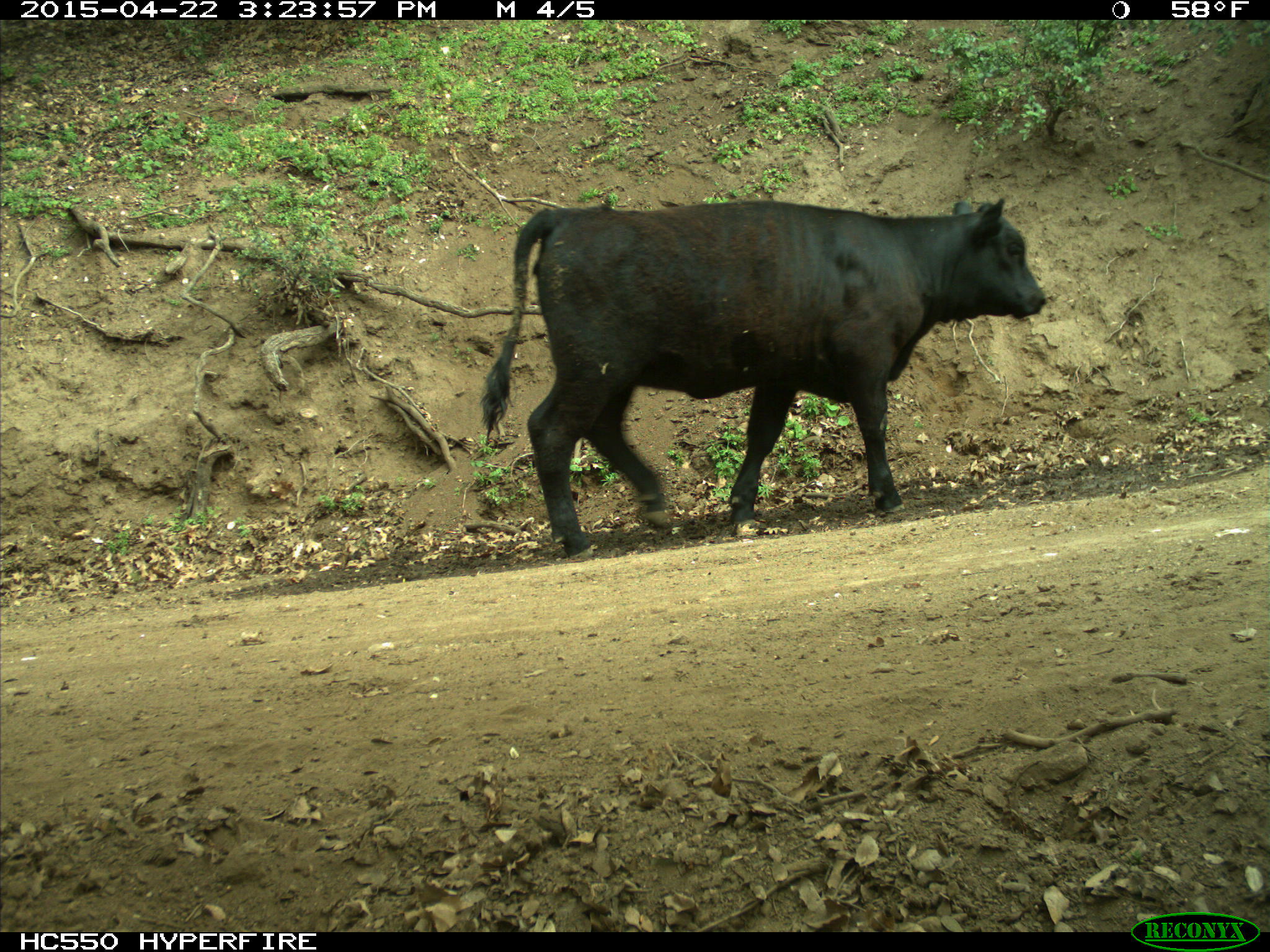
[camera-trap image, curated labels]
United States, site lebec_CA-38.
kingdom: Animalia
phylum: Chordata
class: Mammalia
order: Artiodactyla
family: Bovidae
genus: Bos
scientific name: Bos taurus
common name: domestic cow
Bos taurus (domestic cow).